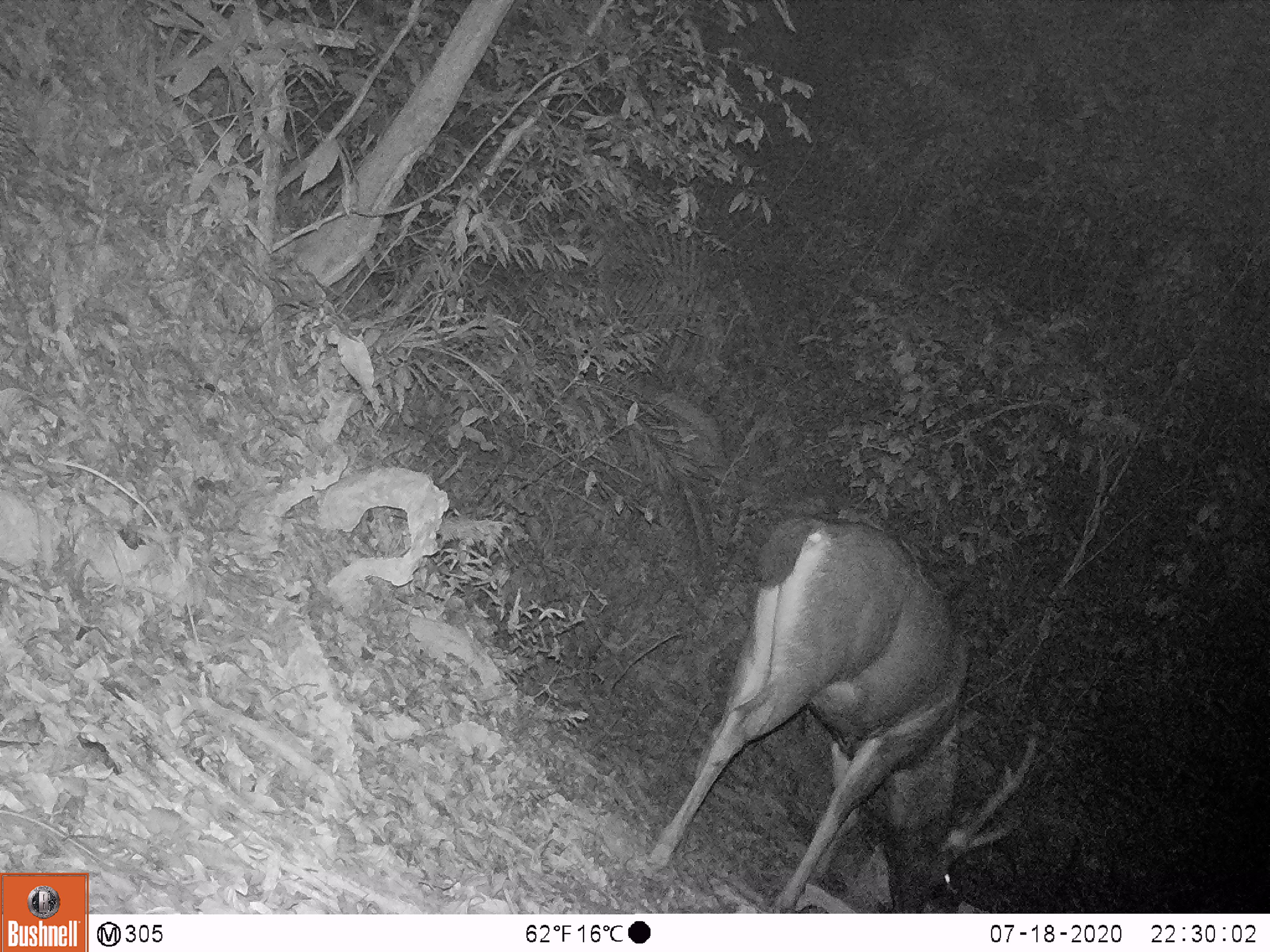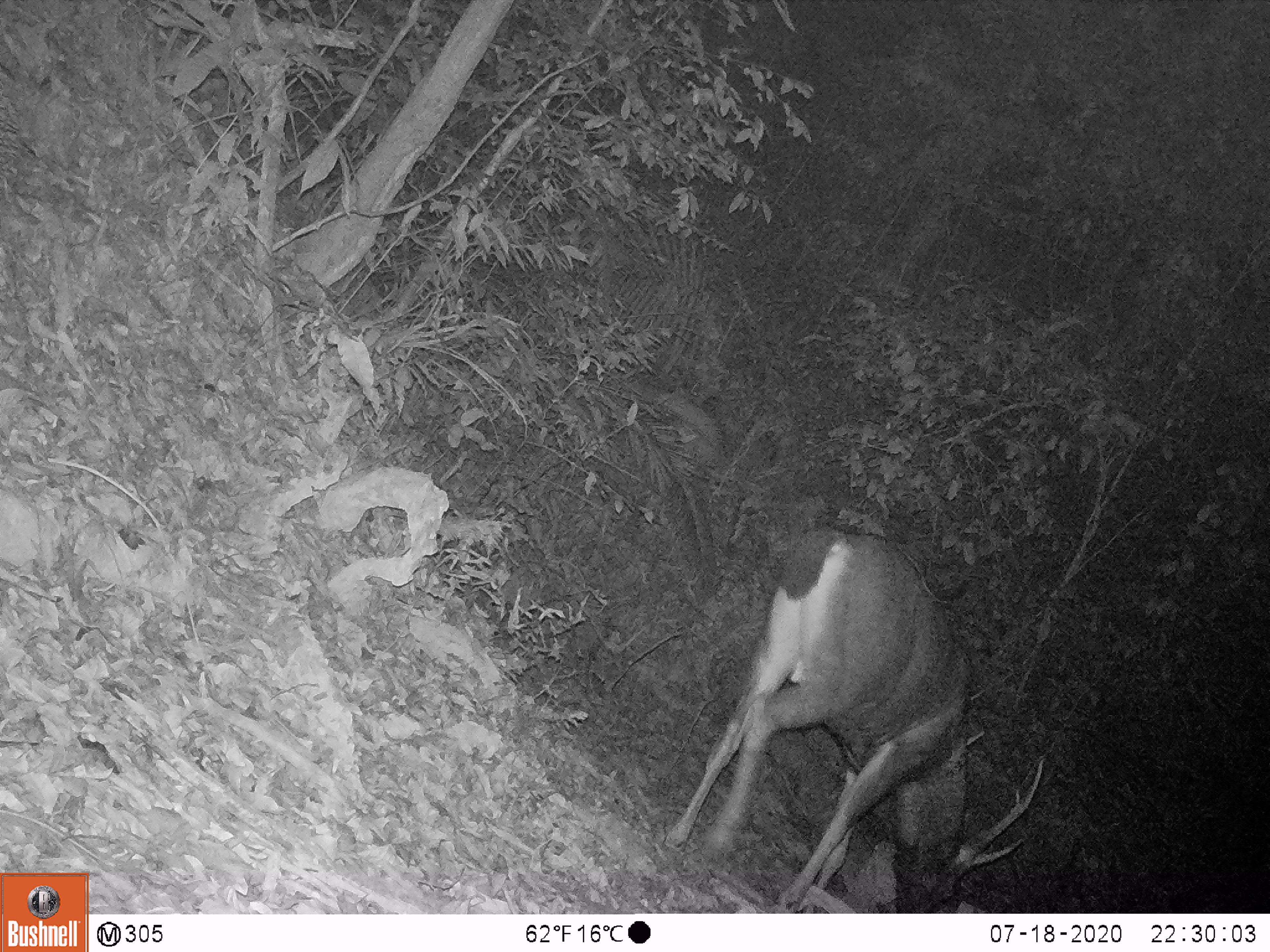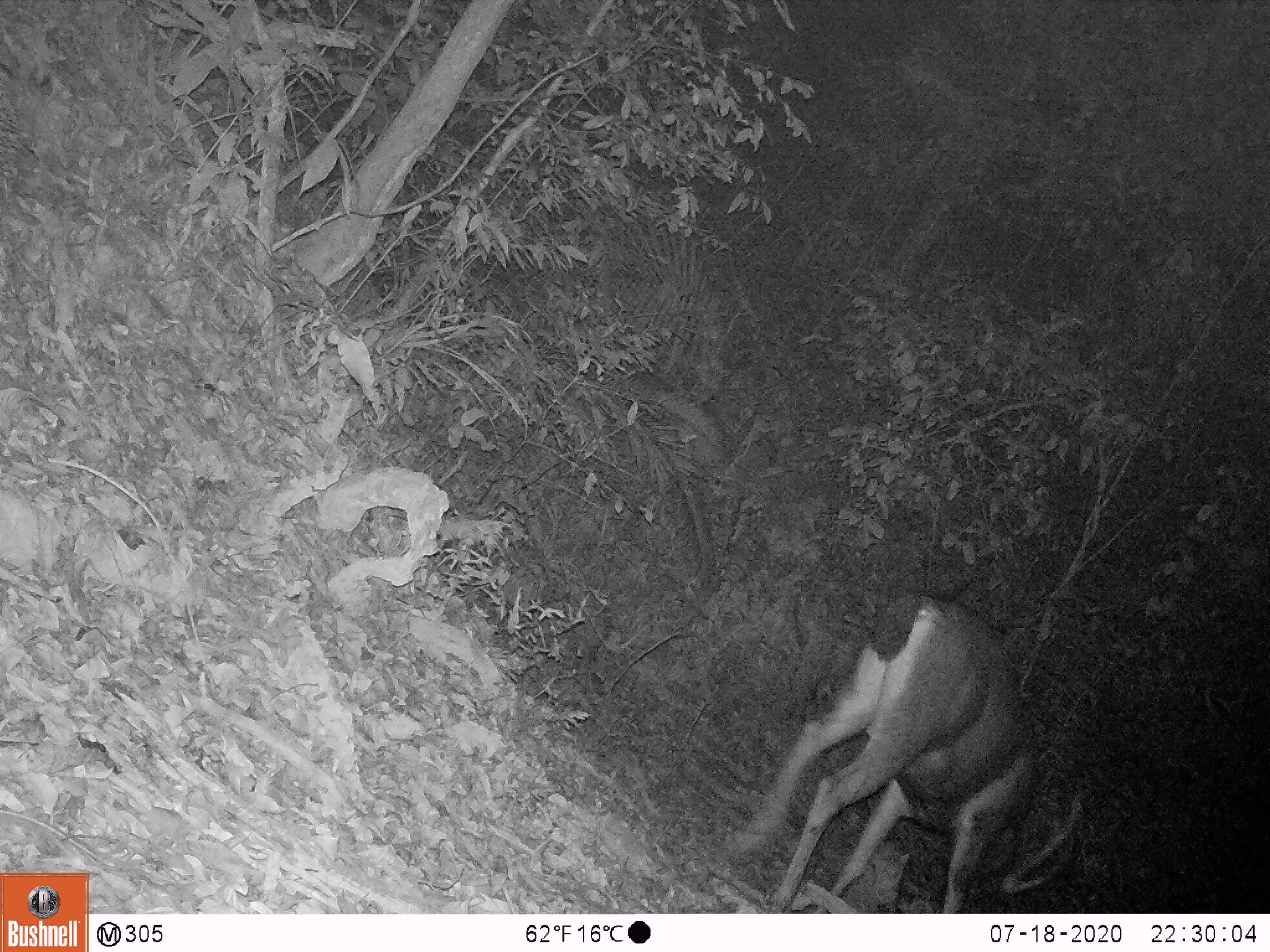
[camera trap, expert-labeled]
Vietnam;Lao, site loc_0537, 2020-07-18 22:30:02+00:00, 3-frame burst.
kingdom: Animalia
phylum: Chordata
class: Mammalia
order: Artiodactyla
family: Cervidae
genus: Rusa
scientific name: Rusa unicolor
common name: sambar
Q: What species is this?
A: Sambar (Rusa unicolor).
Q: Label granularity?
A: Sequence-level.